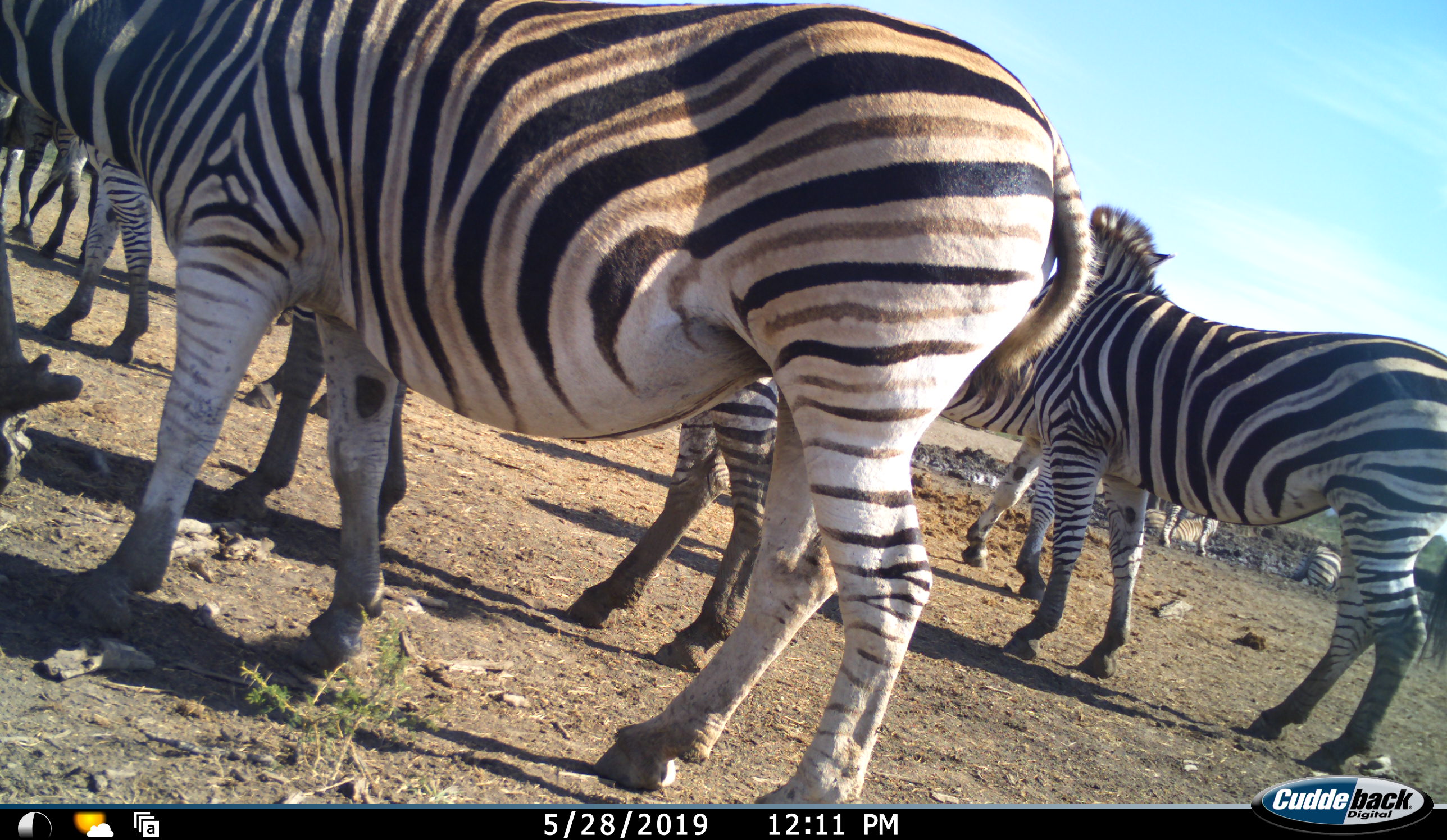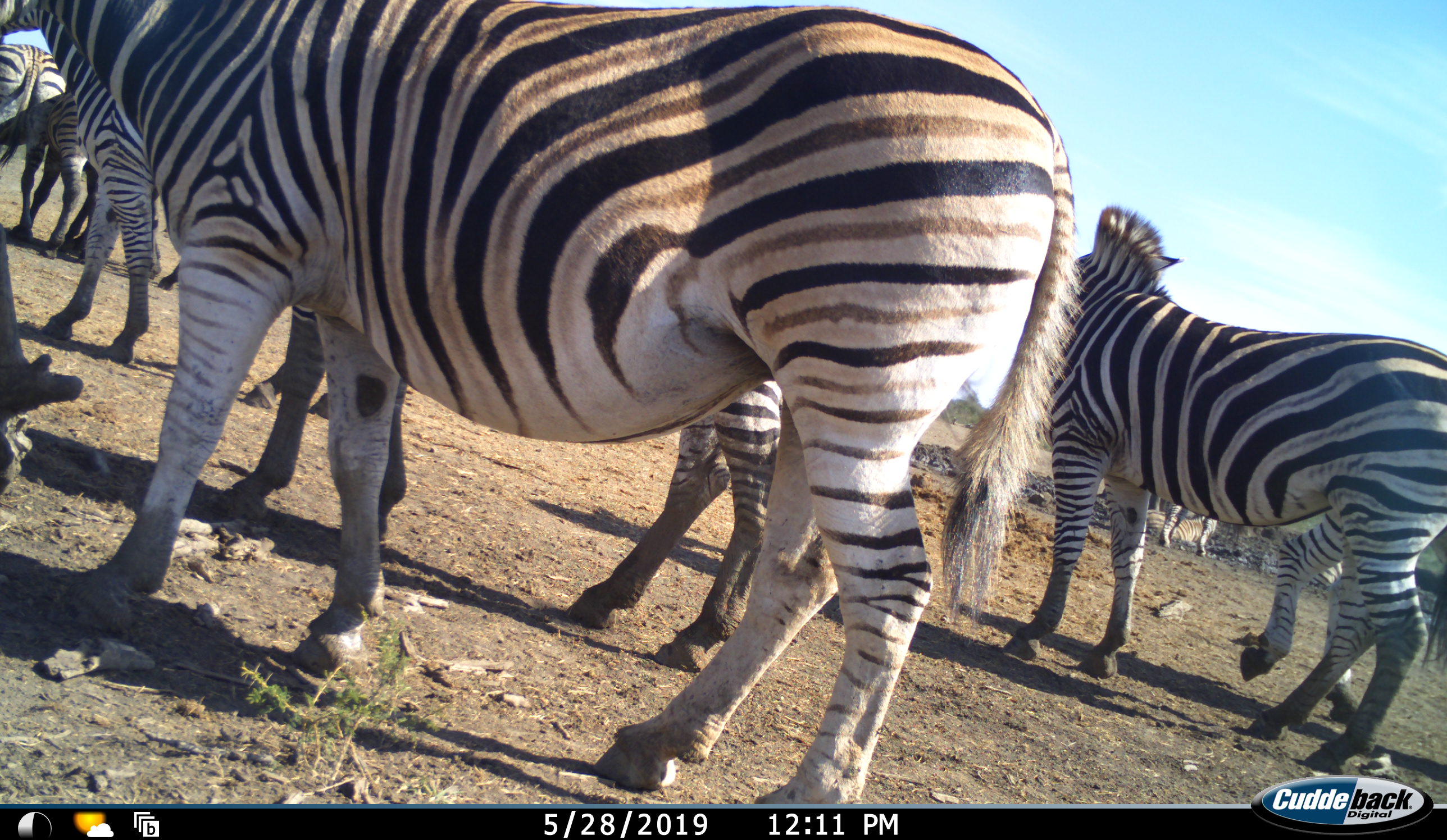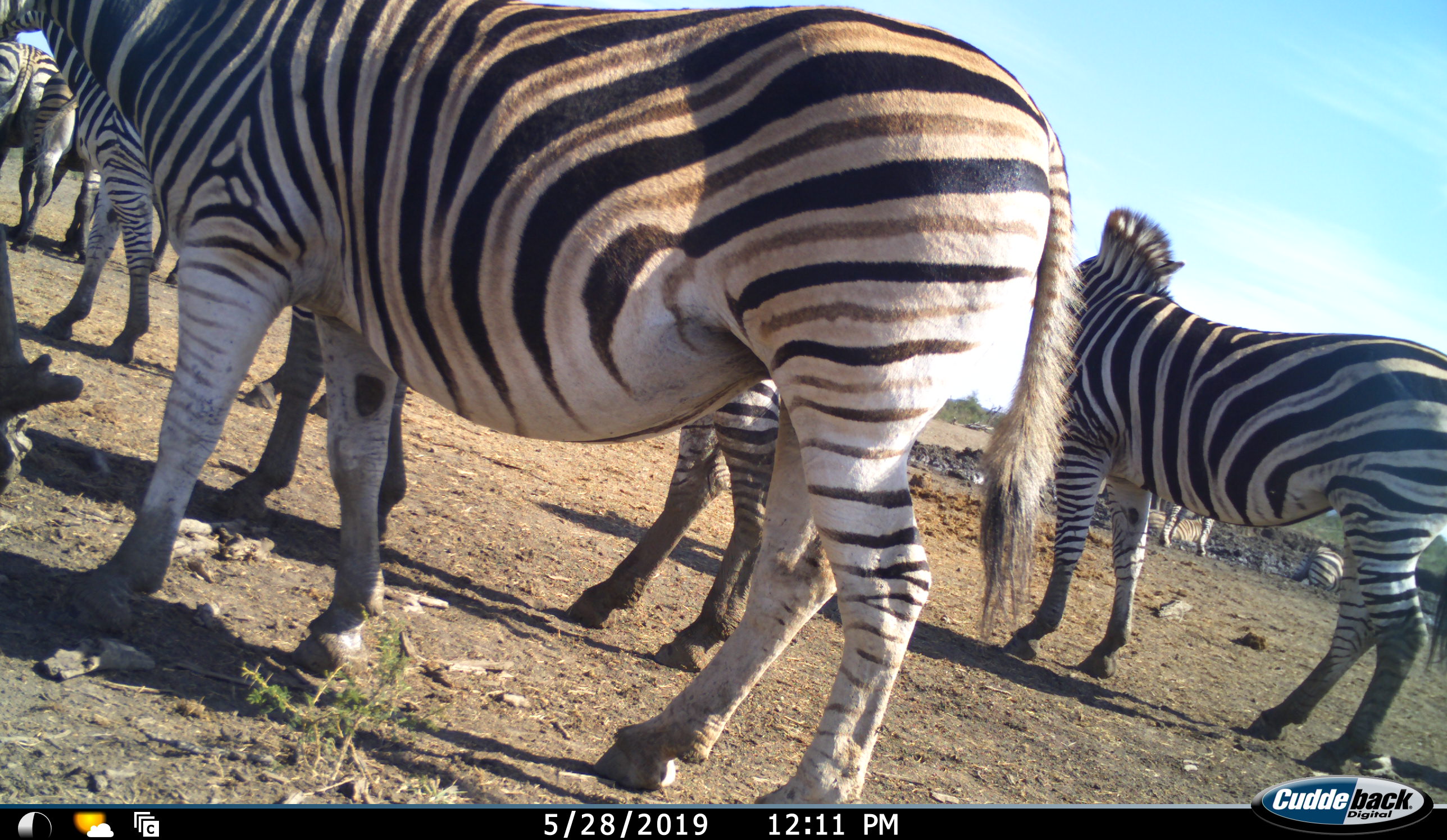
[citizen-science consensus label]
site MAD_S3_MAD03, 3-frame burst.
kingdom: Animalia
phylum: Chordata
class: Mammalia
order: Perissodactyla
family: Equidae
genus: Equus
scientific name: Equus quagga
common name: plains zebra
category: zebraplains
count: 9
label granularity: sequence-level